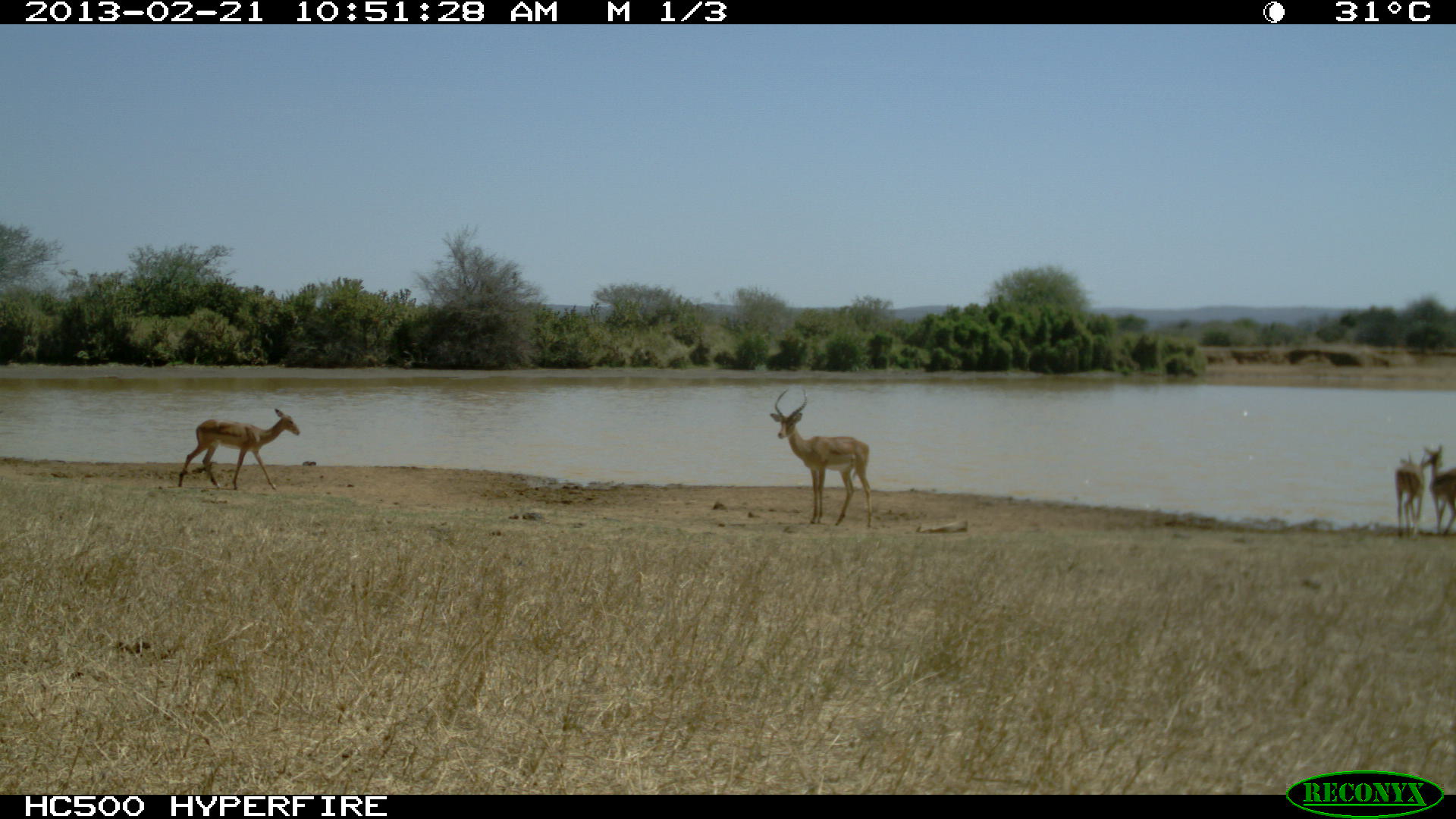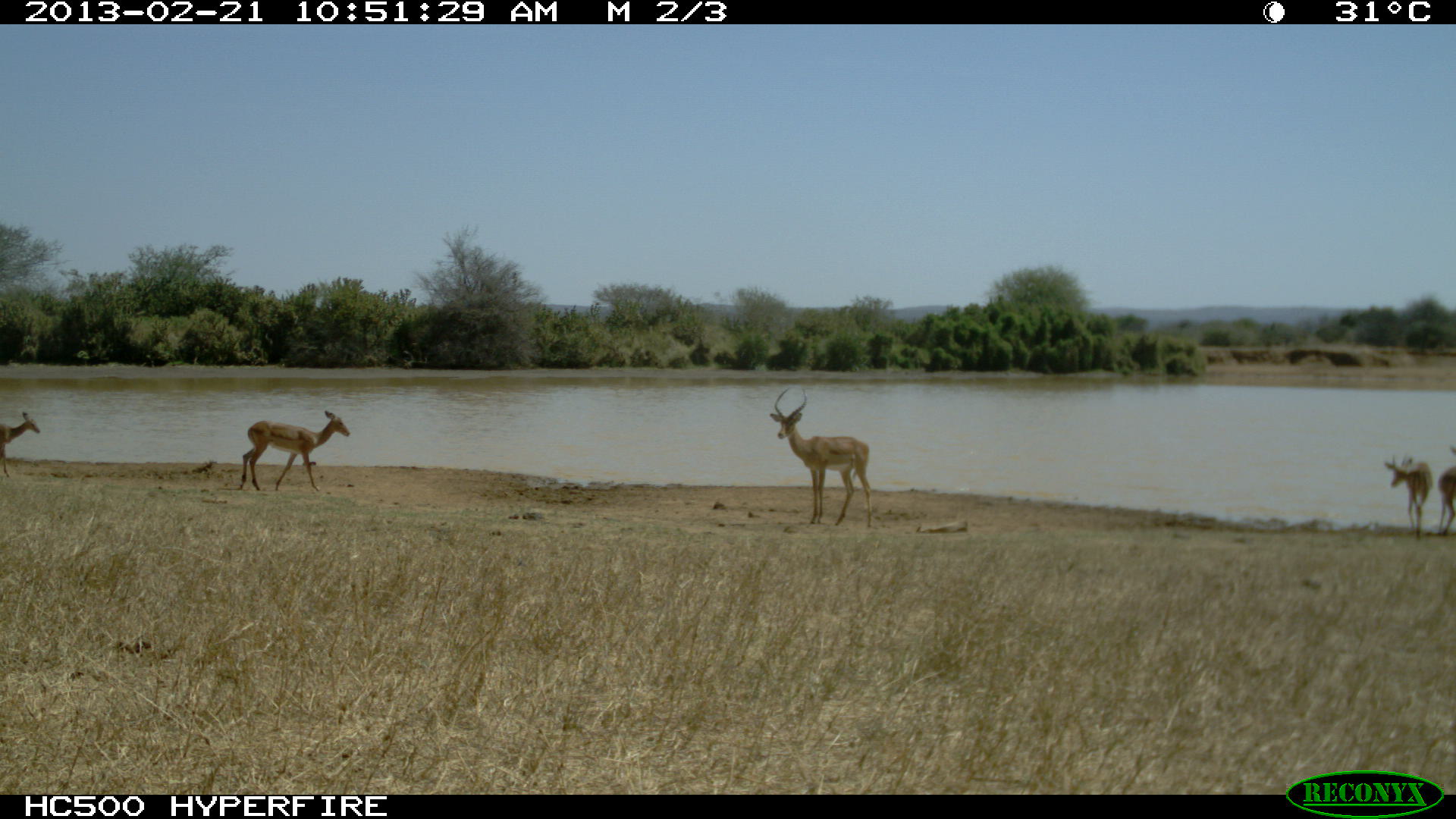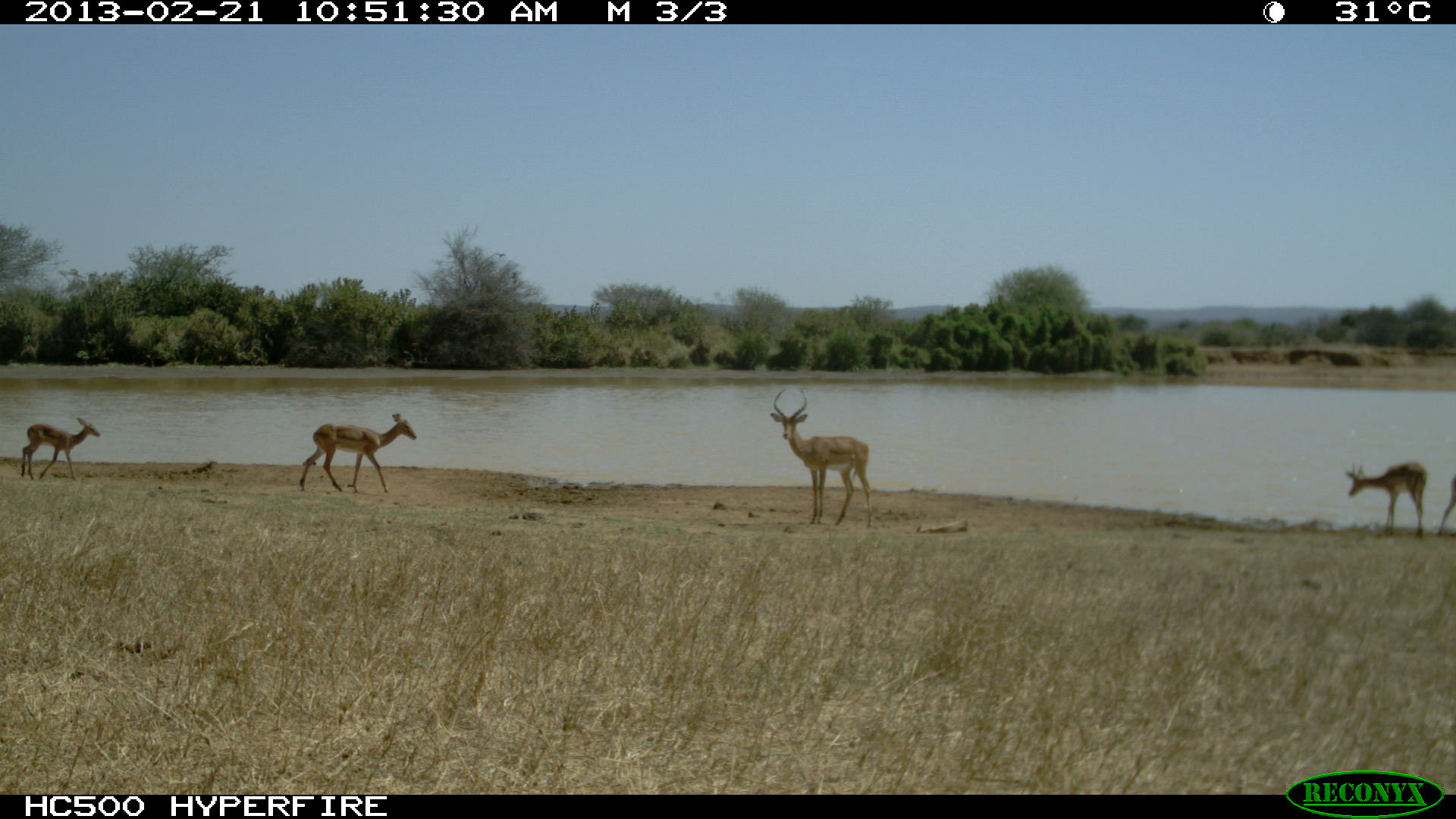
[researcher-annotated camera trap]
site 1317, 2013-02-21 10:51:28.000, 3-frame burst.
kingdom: Animalia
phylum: Chordata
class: Mammalia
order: Artiodactyla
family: Bovidae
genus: Aepyceros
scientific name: Aepyceros melampus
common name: impala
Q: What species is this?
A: Aepyceros melampus (impala).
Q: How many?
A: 4.